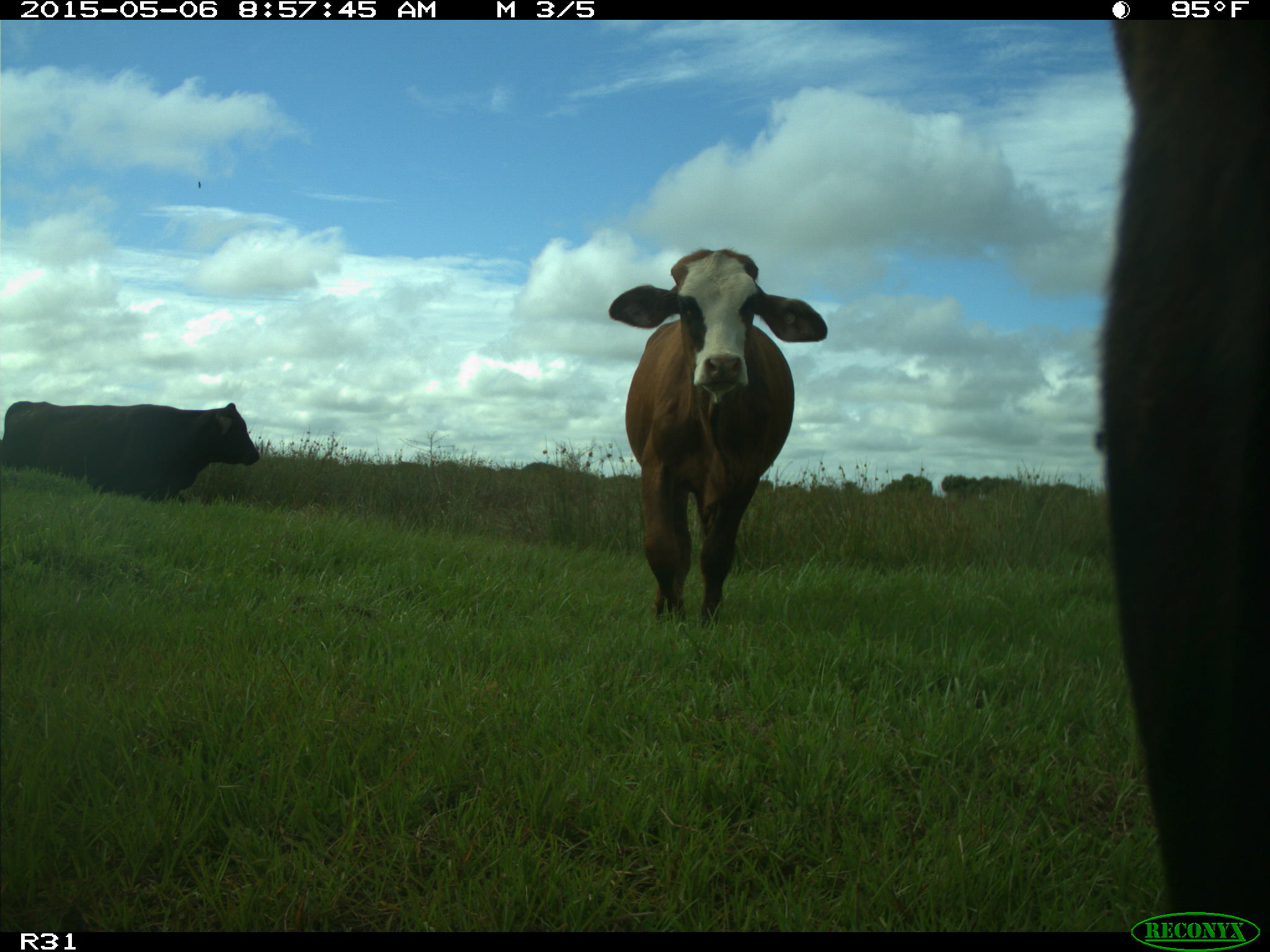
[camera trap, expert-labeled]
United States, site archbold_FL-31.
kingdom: Animalia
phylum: Chordata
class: Mammalia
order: Artiodactyla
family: Bovidae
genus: Bos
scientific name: Bos taurus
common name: domestic cow